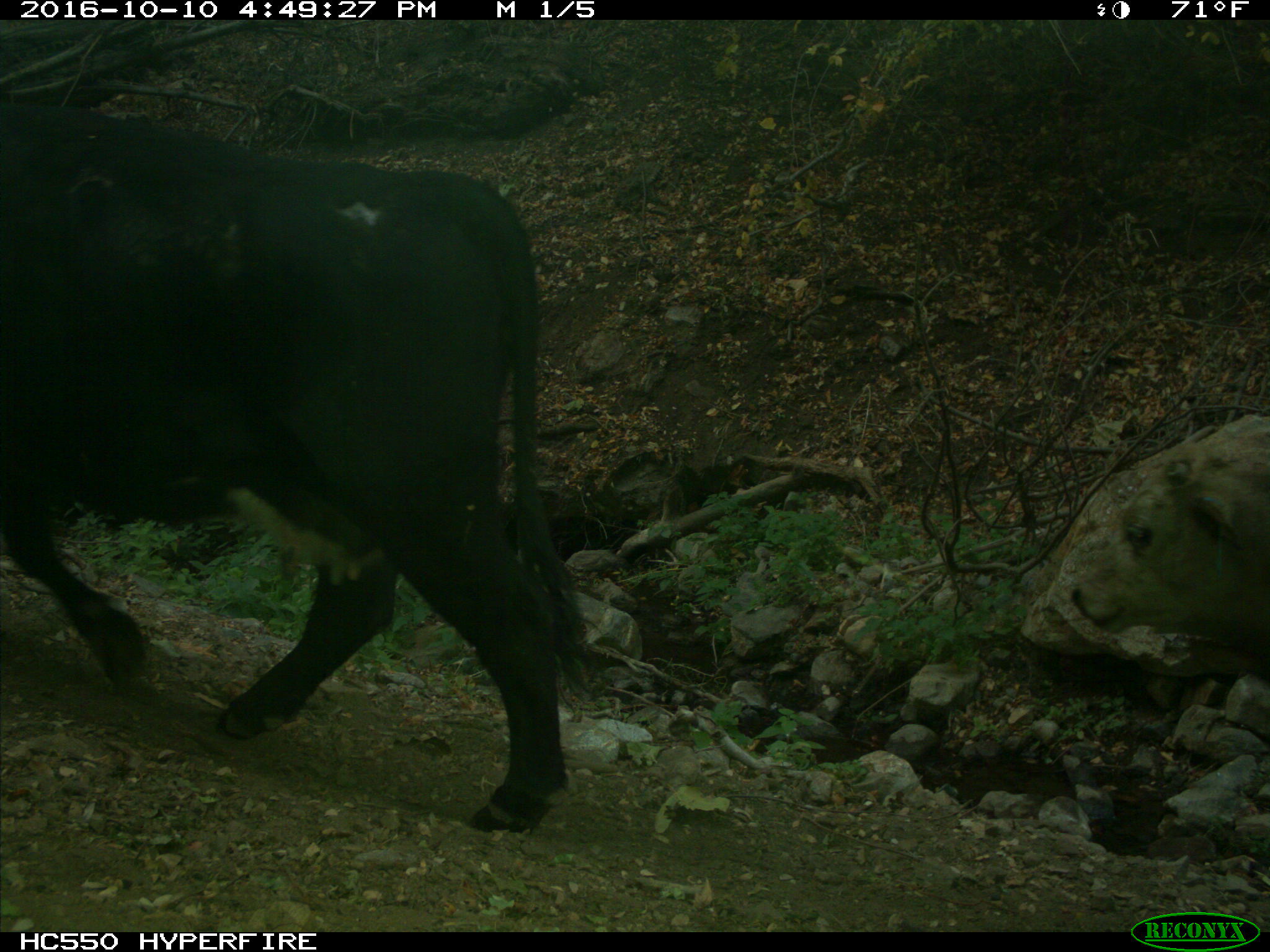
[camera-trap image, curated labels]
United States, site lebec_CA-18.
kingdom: Animalia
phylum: Chordata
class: Mammalia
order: Artiodactyla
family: Bovidae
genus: Bos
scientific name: Bos taurus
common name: domestic cow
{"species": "Bos taurus (domestic cow)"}